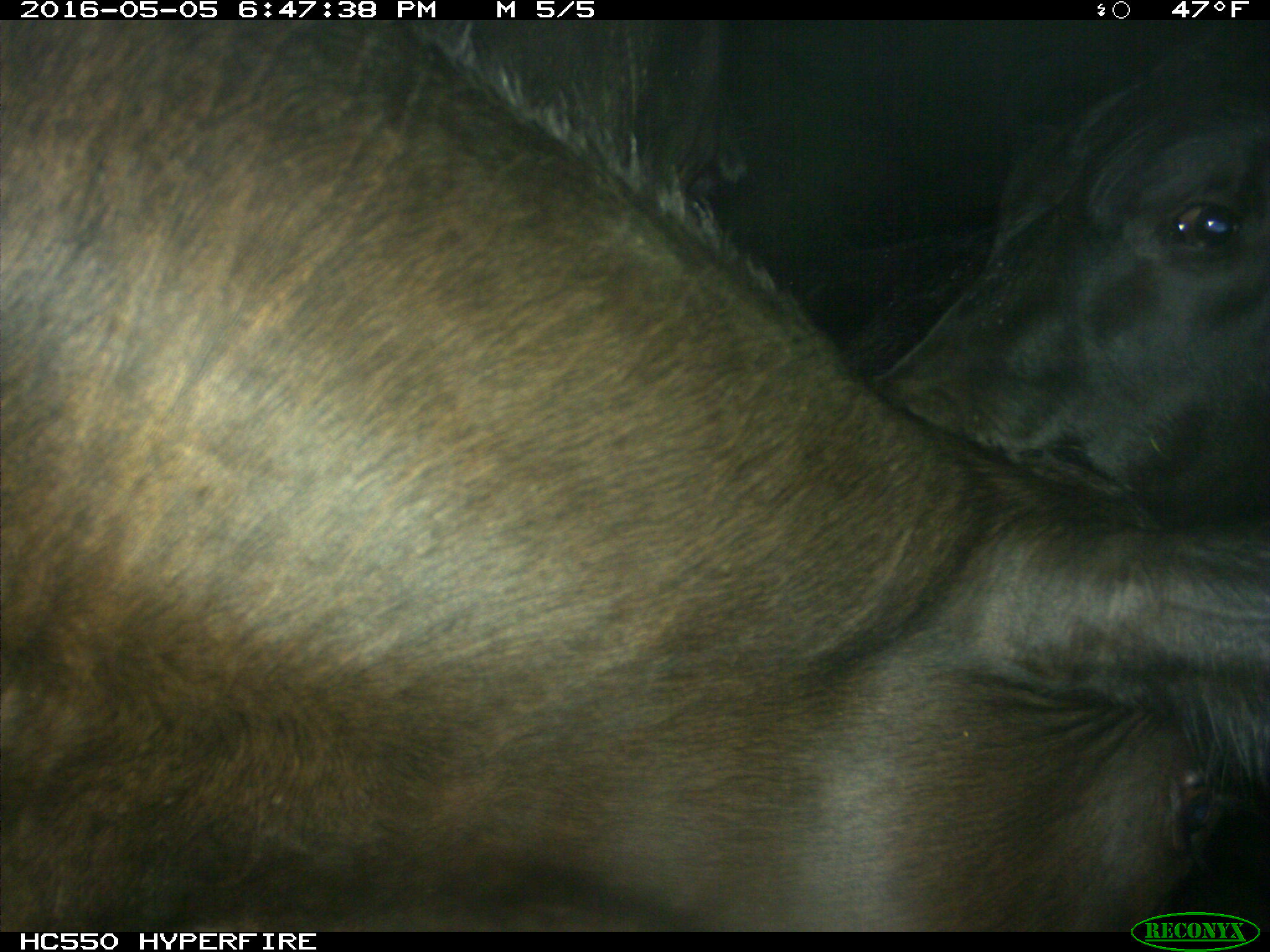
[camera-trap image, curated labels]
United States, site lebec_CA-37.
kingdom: Animalia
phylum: Chordata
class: Mammalia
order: Artiodactyla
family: Bovidae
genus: Bos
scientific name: Bos taurus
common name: domestic cow